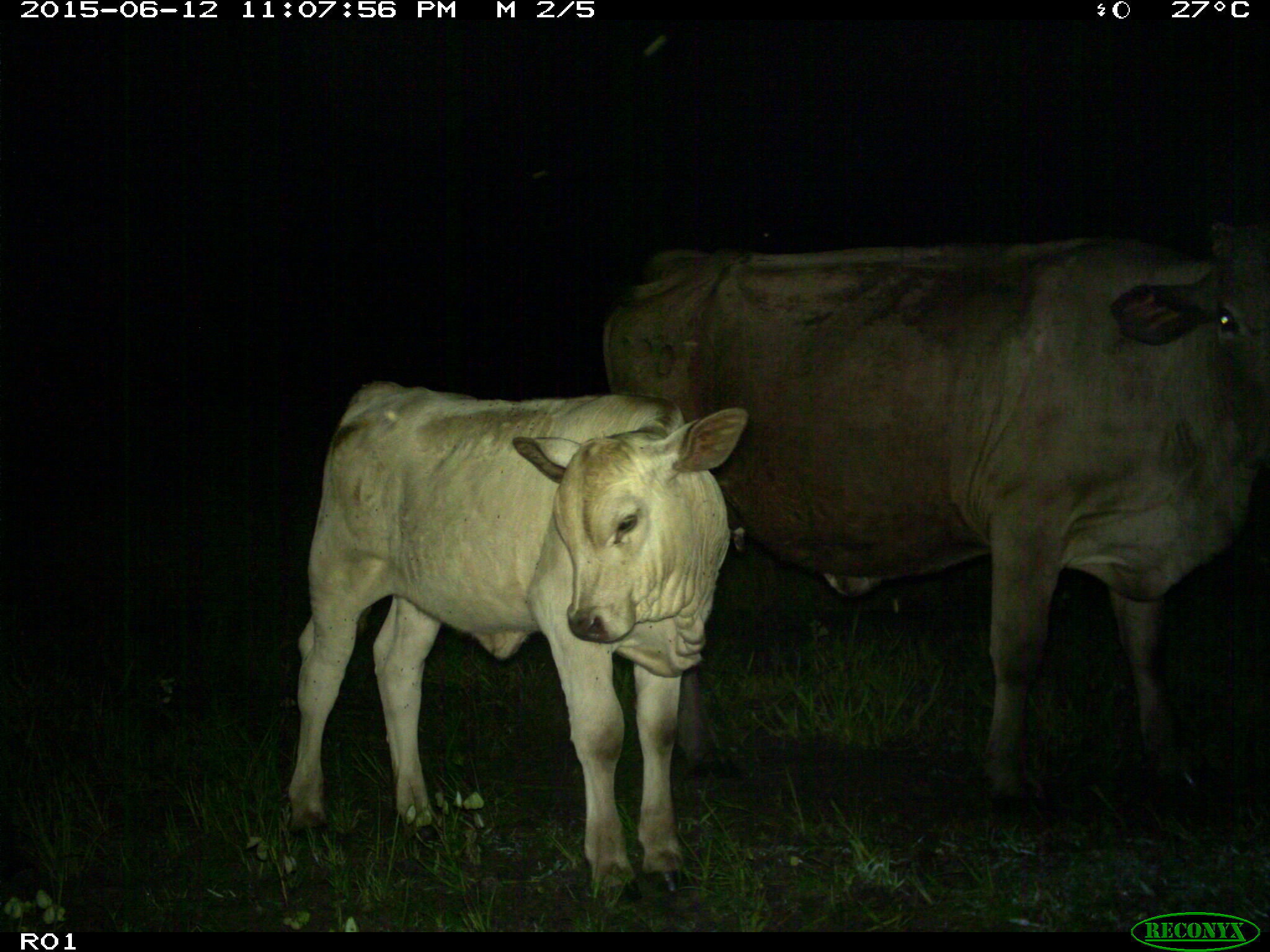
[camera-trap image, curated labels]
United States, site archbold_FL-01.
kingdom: Animalia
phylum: Chordata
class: Mammalia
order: Artiodactyla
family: Bovidae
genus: Bos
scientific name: Bos taurus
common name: domestic cow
Bos taurus (domestic cow).